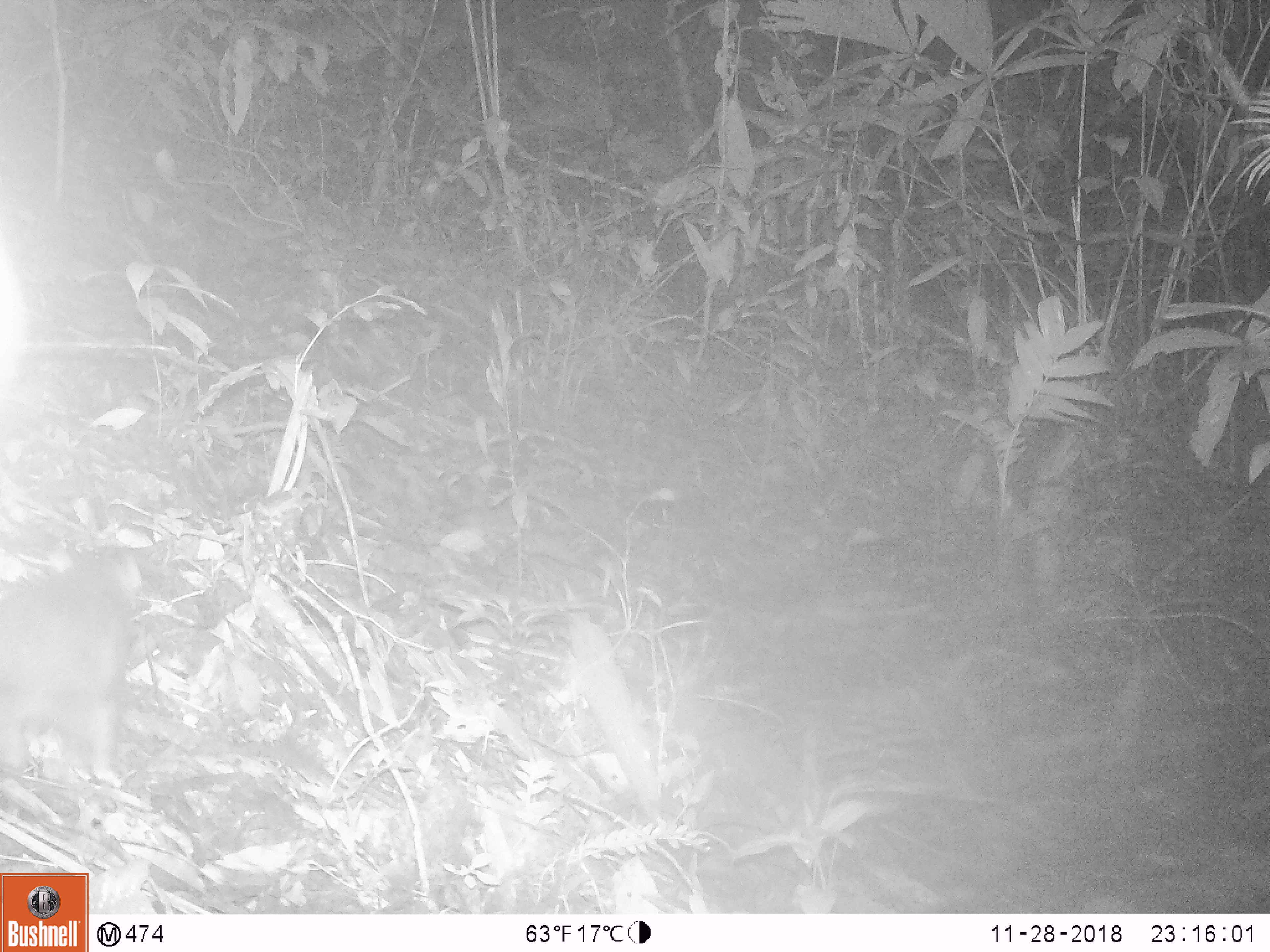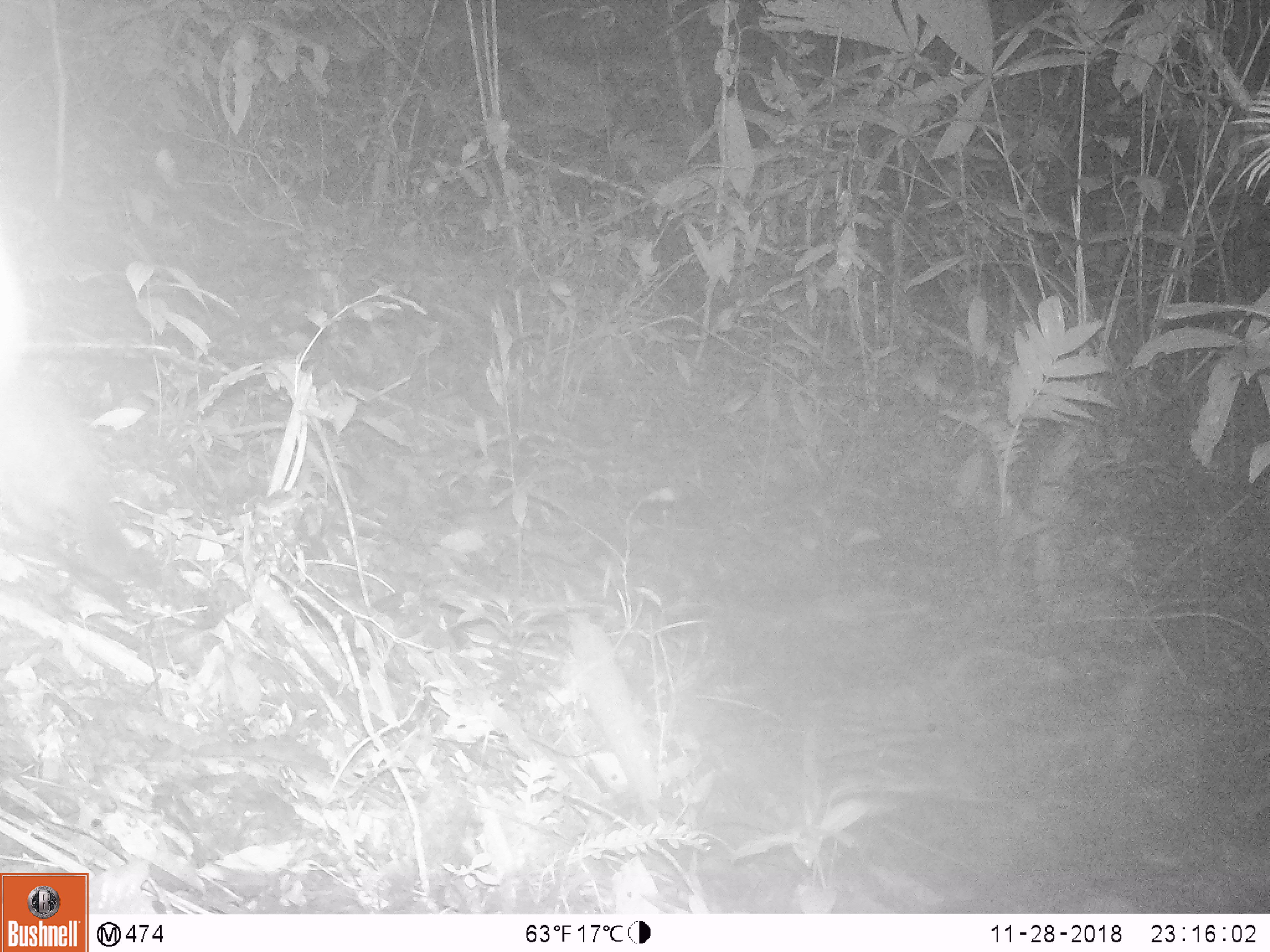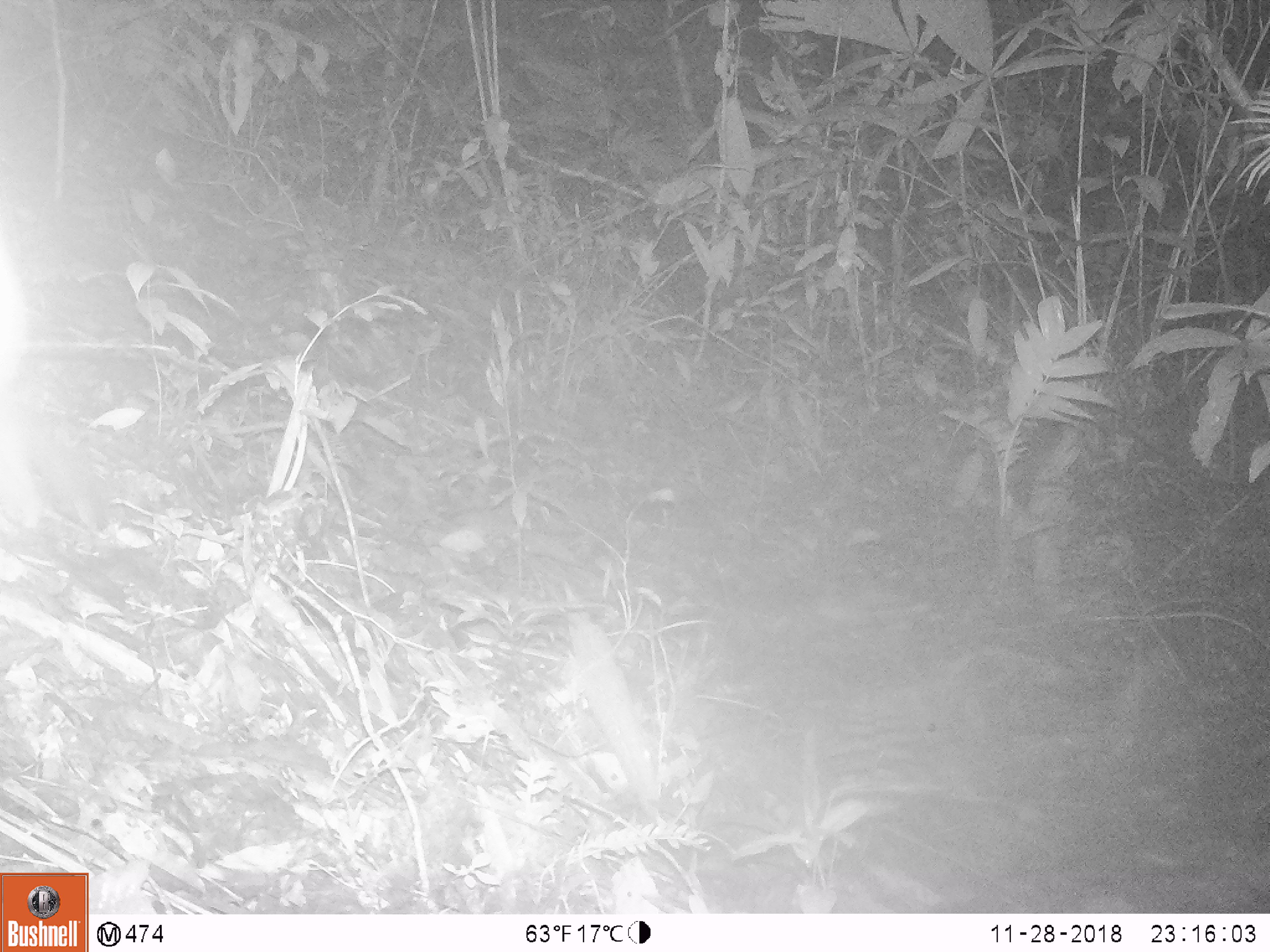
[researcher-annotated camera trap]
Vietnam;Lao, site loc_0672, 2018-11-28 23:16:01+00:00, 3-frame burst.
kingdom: Animalia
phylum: Chordata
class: Mammalia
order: Carnivora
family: Mustelidae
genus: Melogale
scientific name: Melogale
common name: ferret badger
Ferret badger (Melogale). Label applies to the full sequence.